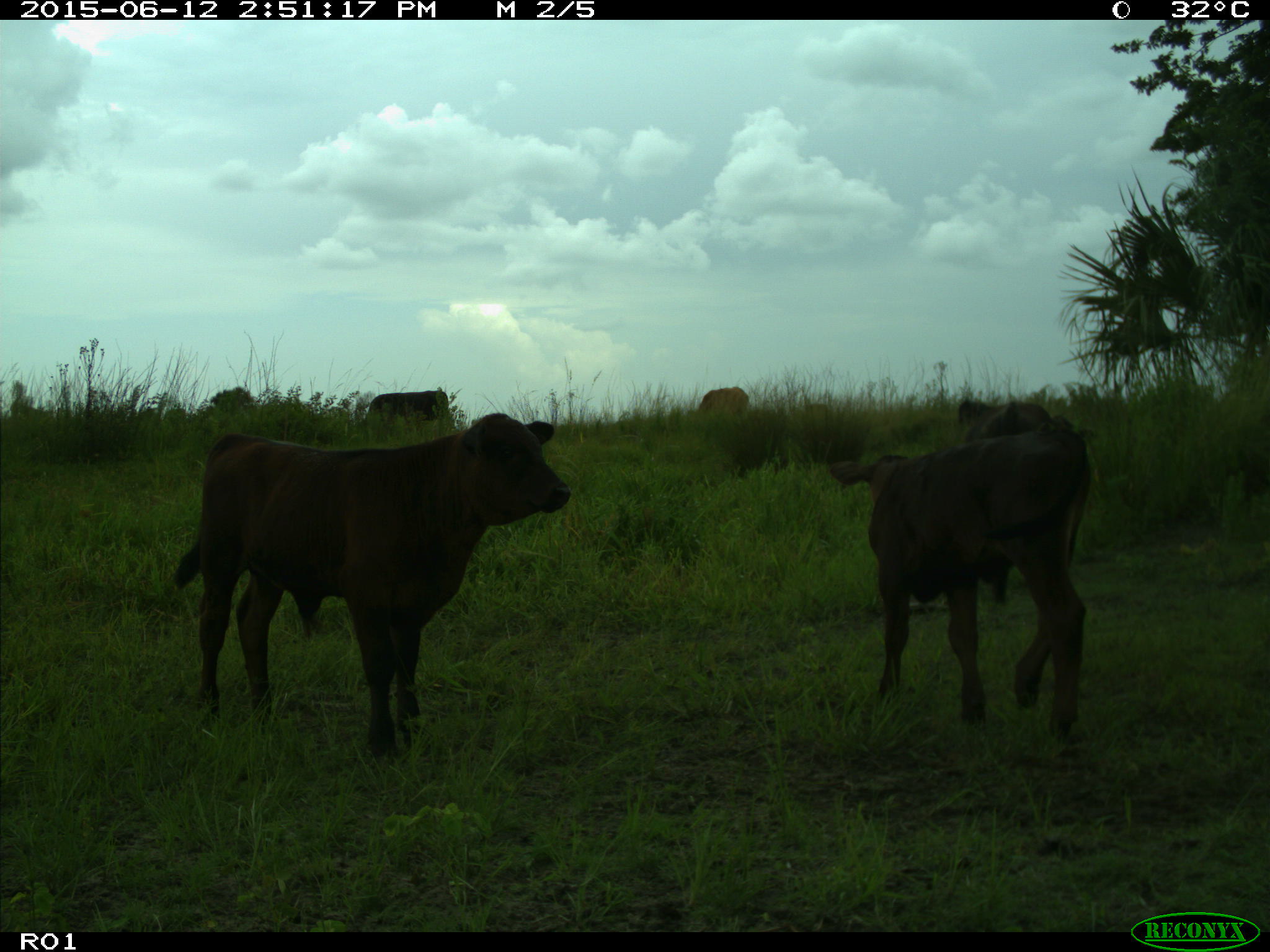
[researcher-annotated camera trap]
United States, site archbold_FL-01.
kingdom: Animalia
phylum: Chordata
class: Mammalia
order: Artiodactyla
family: Bovidae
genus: Bos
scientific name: Bos taurus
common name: domestic cow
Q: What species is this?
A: Bos taurus (domestic cow).